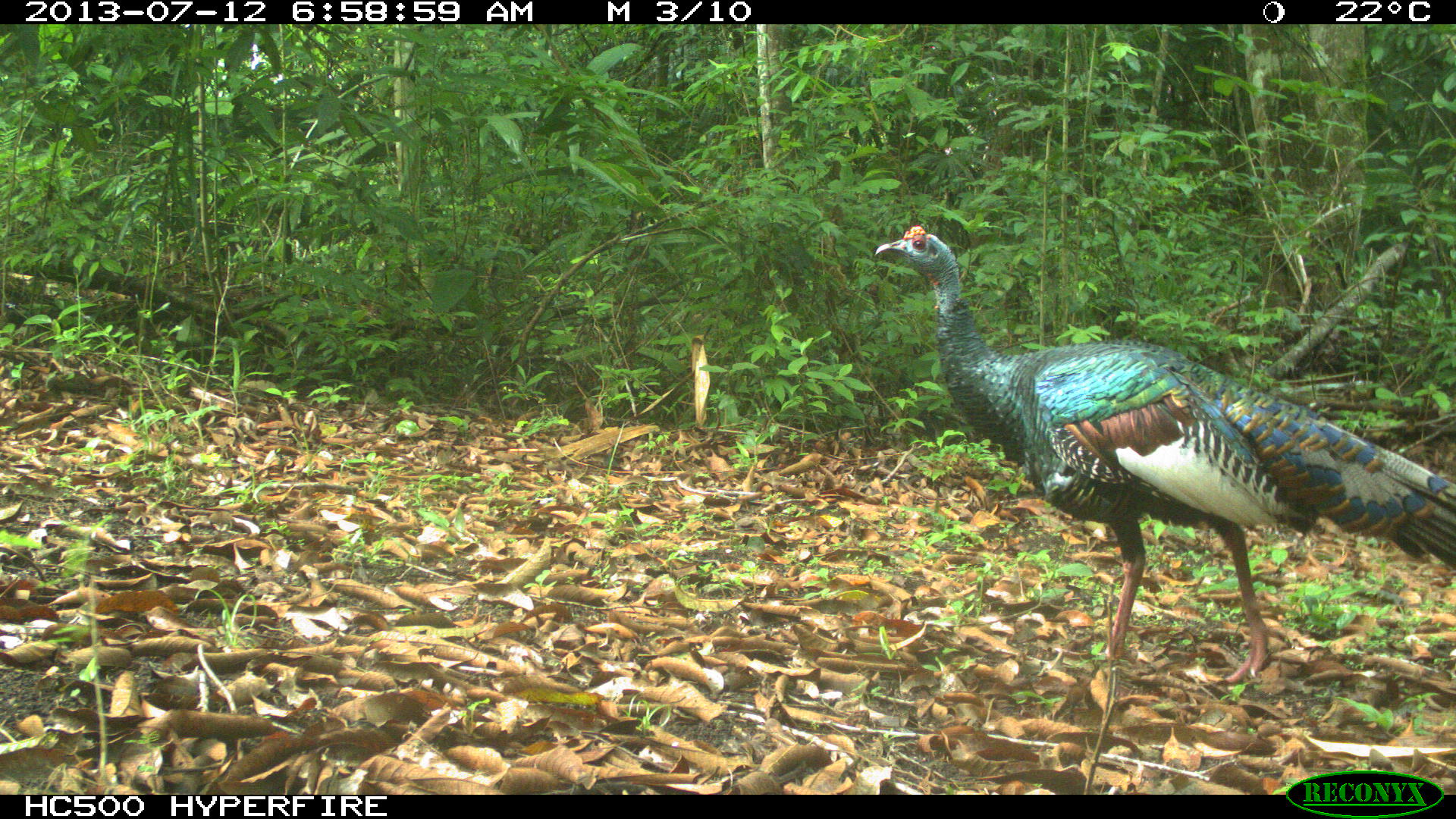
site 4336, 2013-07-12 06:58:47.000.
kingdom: Animalia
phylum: Chordata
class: Aves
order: Galliformes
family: Phasianidae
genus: Meleagris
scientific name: Meleagris ocellata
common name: ocellated turkey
Meleagris ocellata (ocellated turkey), count 2.